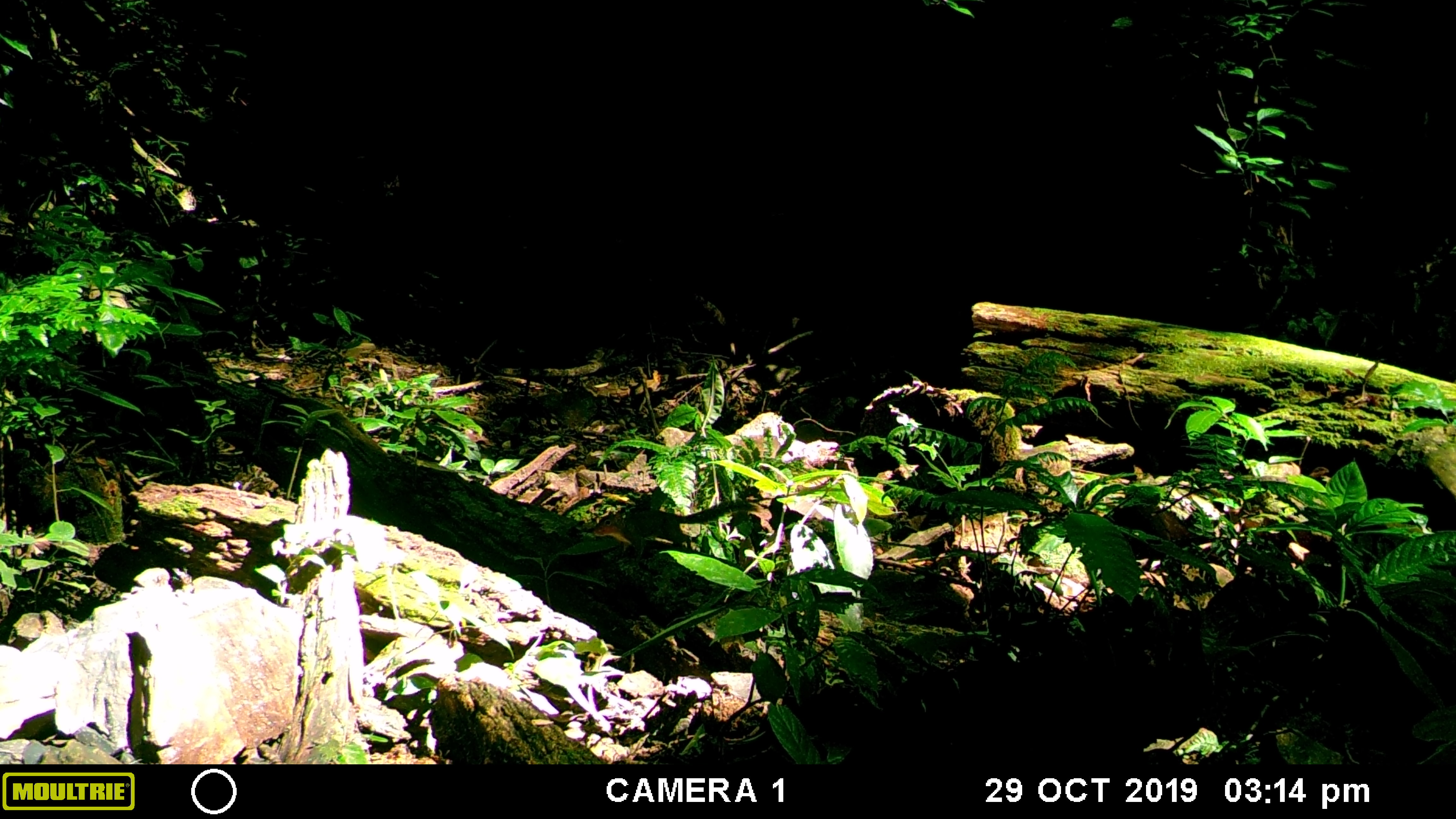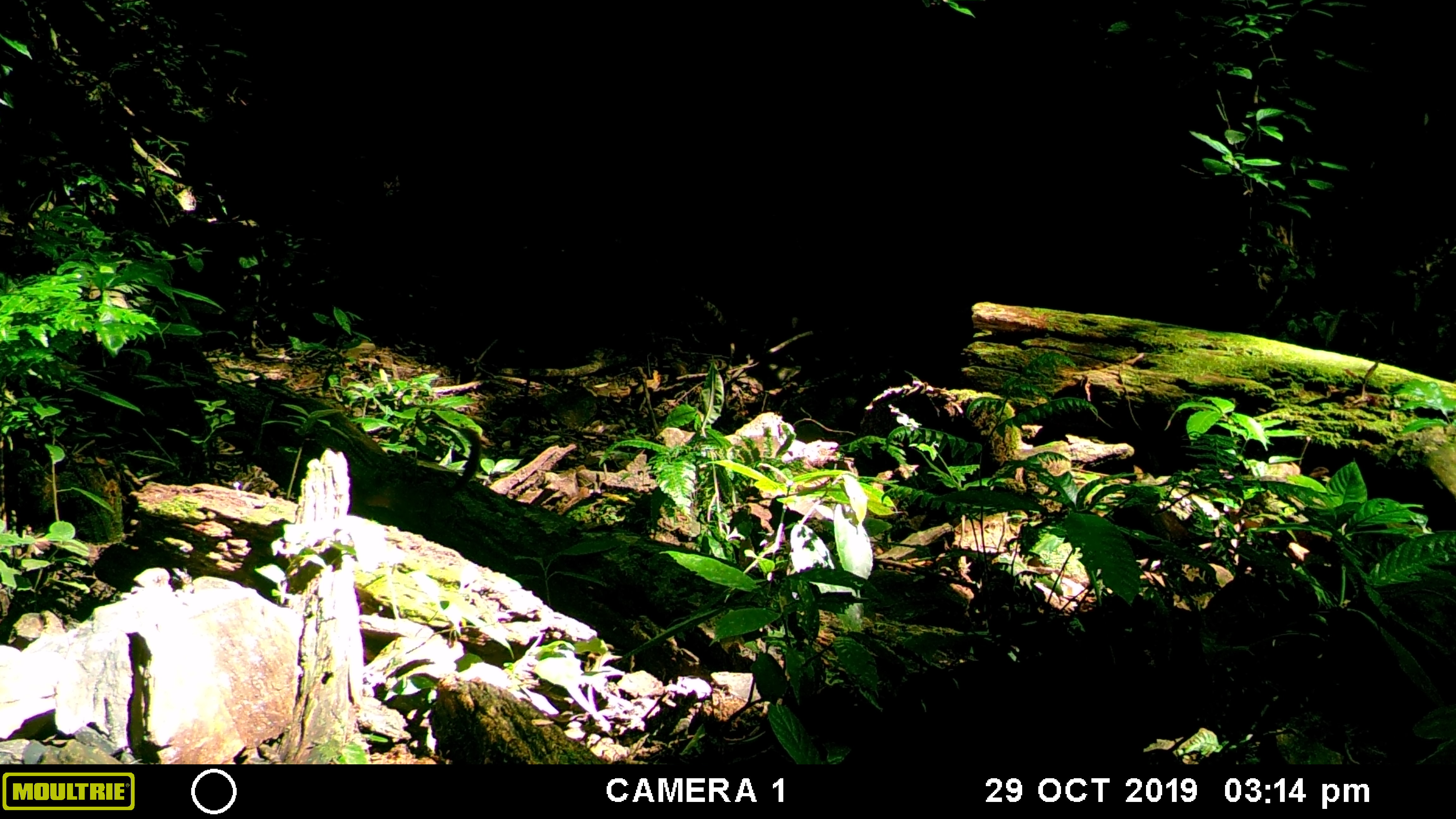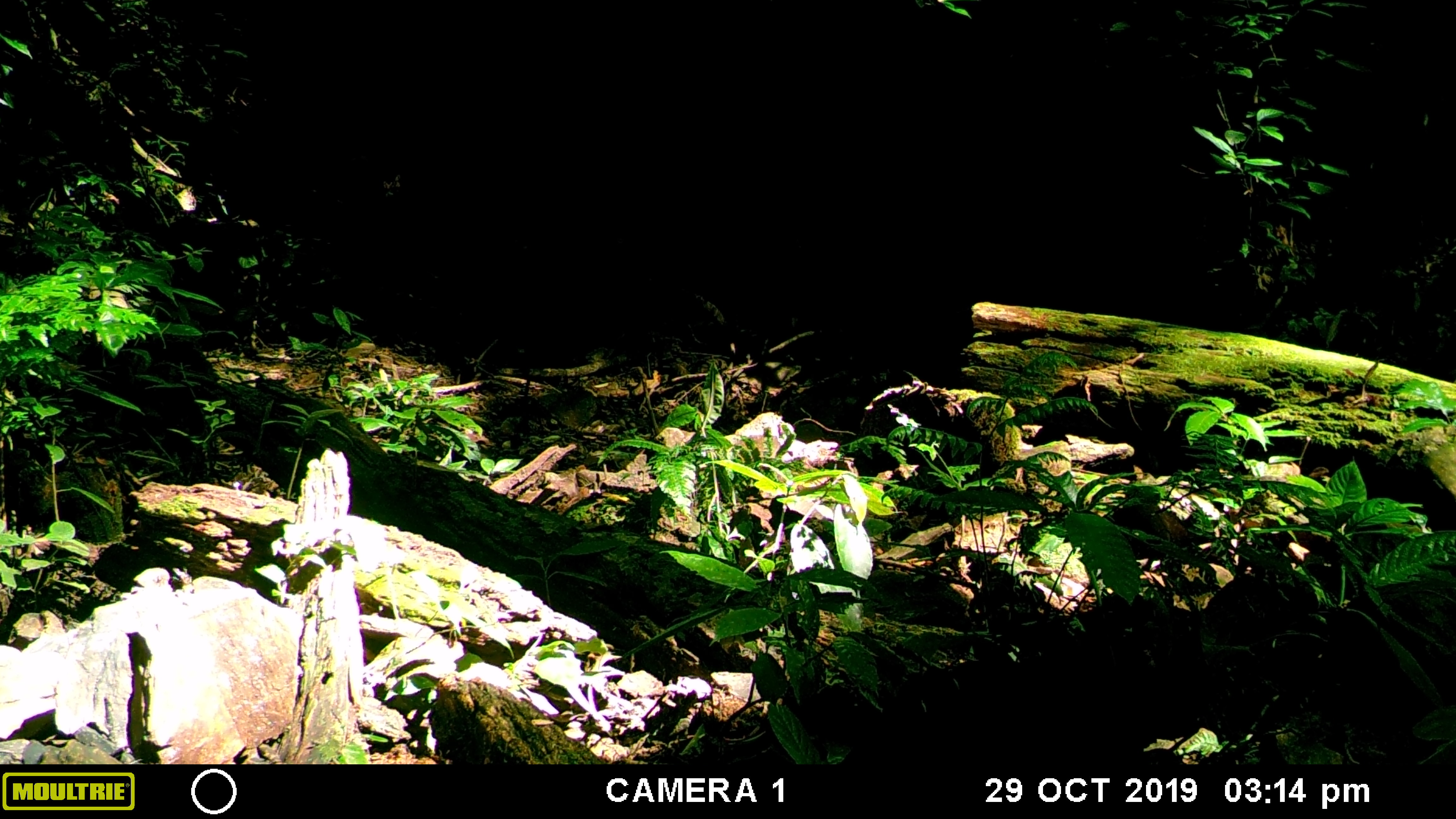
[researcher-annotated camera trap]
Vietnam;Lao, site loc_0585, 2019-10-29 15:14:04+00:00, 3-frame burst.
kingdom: Animalia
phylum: Chordata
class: Mammalia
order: Rodentia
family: Sciuridae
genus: Dremomys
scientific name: Dremomys rufigenis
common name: red-cheeked squirrel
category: red cheeked squirrel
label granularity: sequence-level